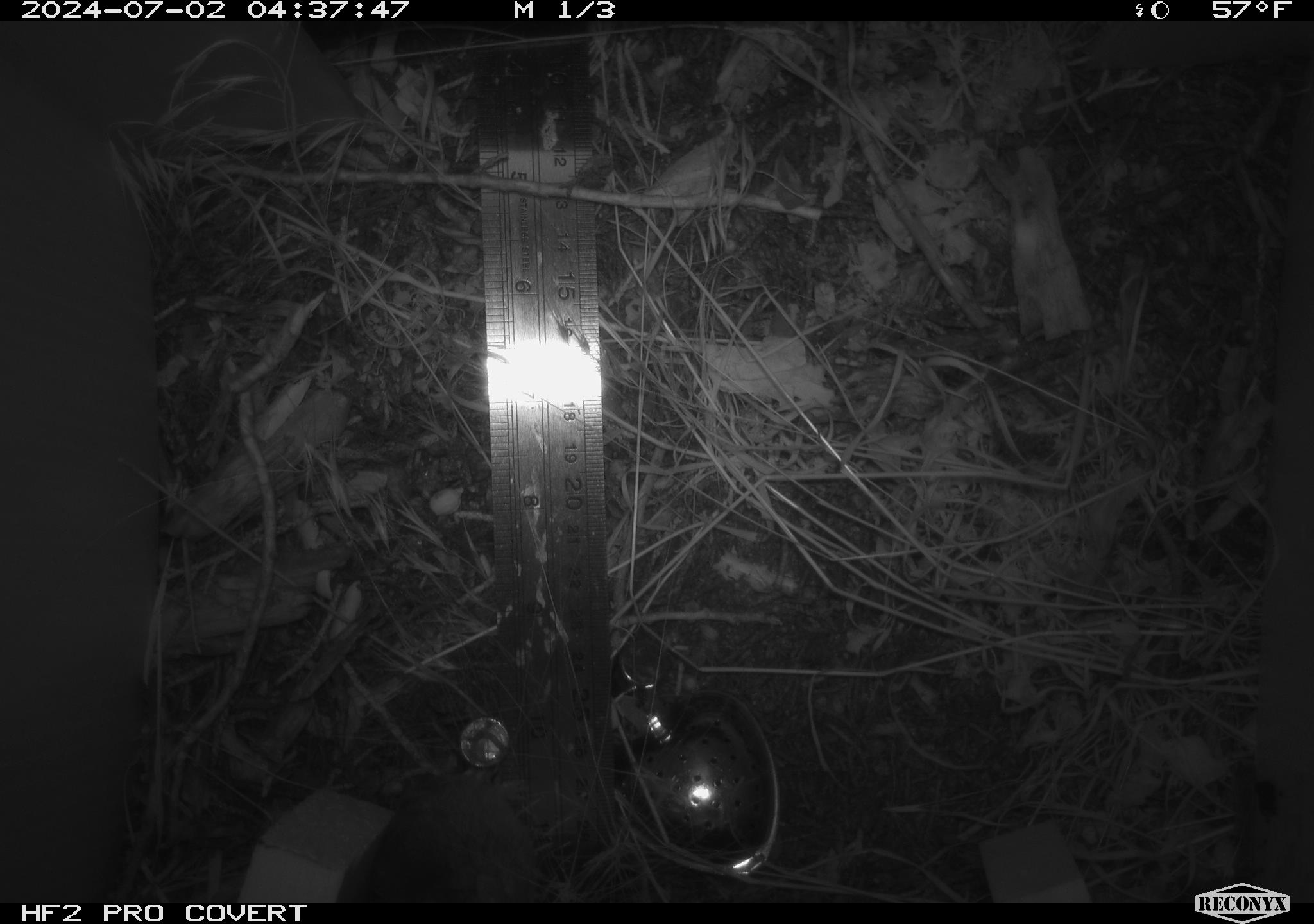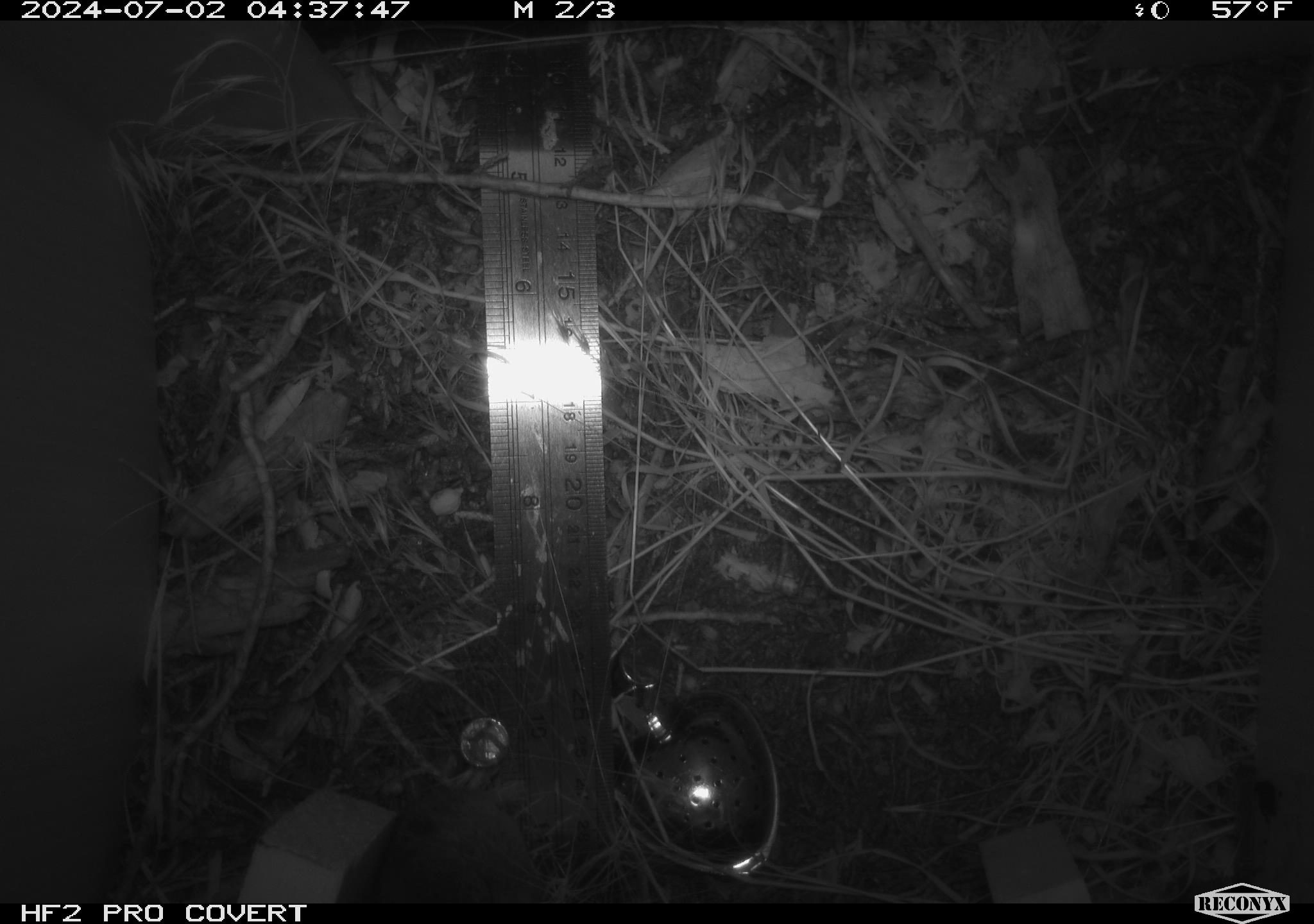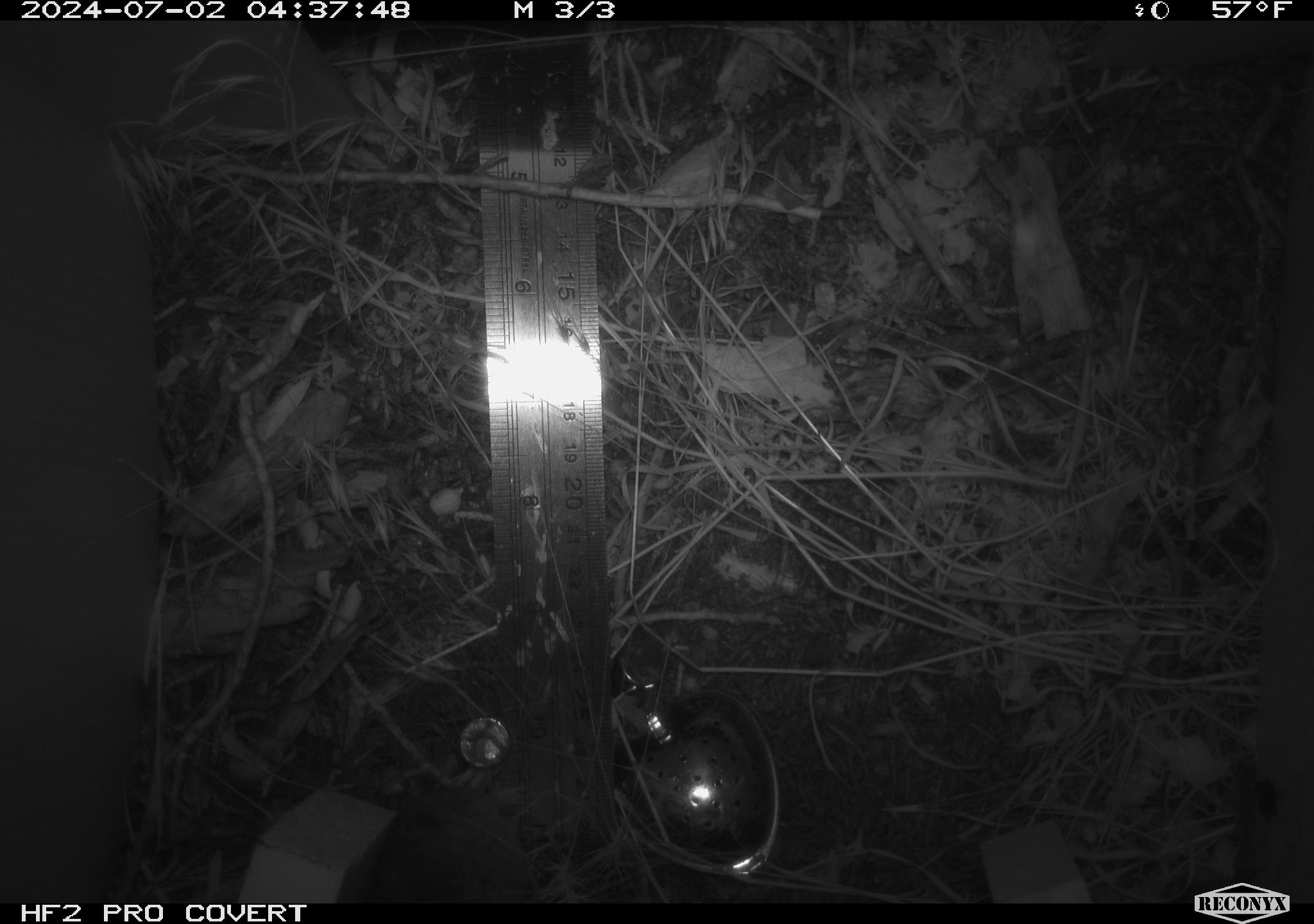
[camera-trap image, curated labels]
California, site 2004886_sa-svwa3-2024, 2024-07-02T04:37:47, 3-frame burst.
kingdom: Animalia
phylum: Chordata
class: Mammalia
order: Rodentia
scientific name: Rodentia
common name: mouse species